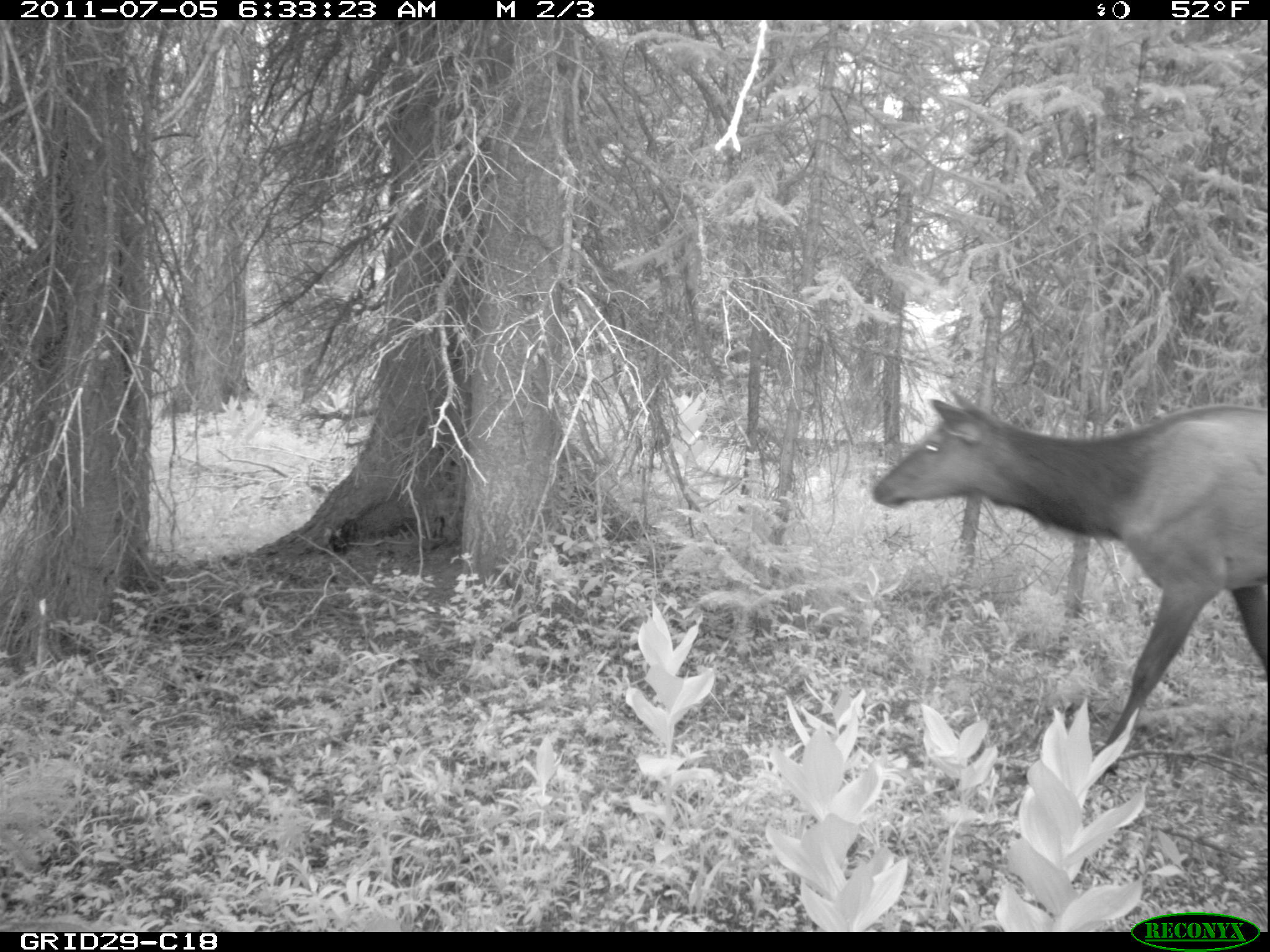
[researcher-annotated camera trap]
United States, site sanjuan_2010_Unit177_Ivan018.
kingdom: Animalia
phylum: Chordata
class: Mammalia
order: Artiodactyla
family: Cervidae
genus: Cervus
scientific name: Cervus elaphus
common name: red deer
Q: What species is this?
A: Cervus elaphus (red deer).